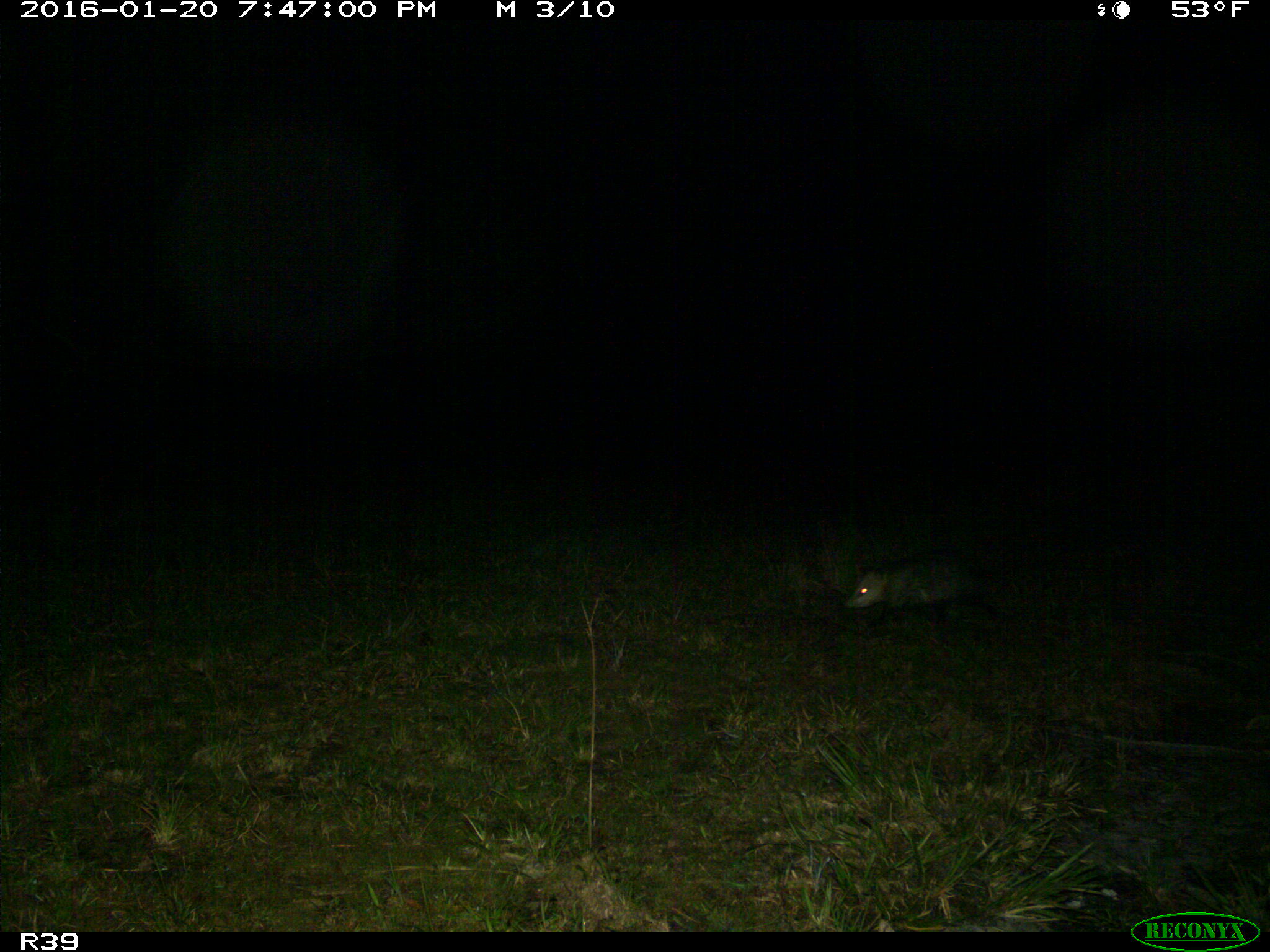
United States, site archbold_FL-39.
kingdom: Animalia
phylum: Chordata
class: Mammalia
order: Didelphimorphia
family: Didelphidae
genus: Didelphis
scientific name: Didelphis virginiana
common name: virginia opossum